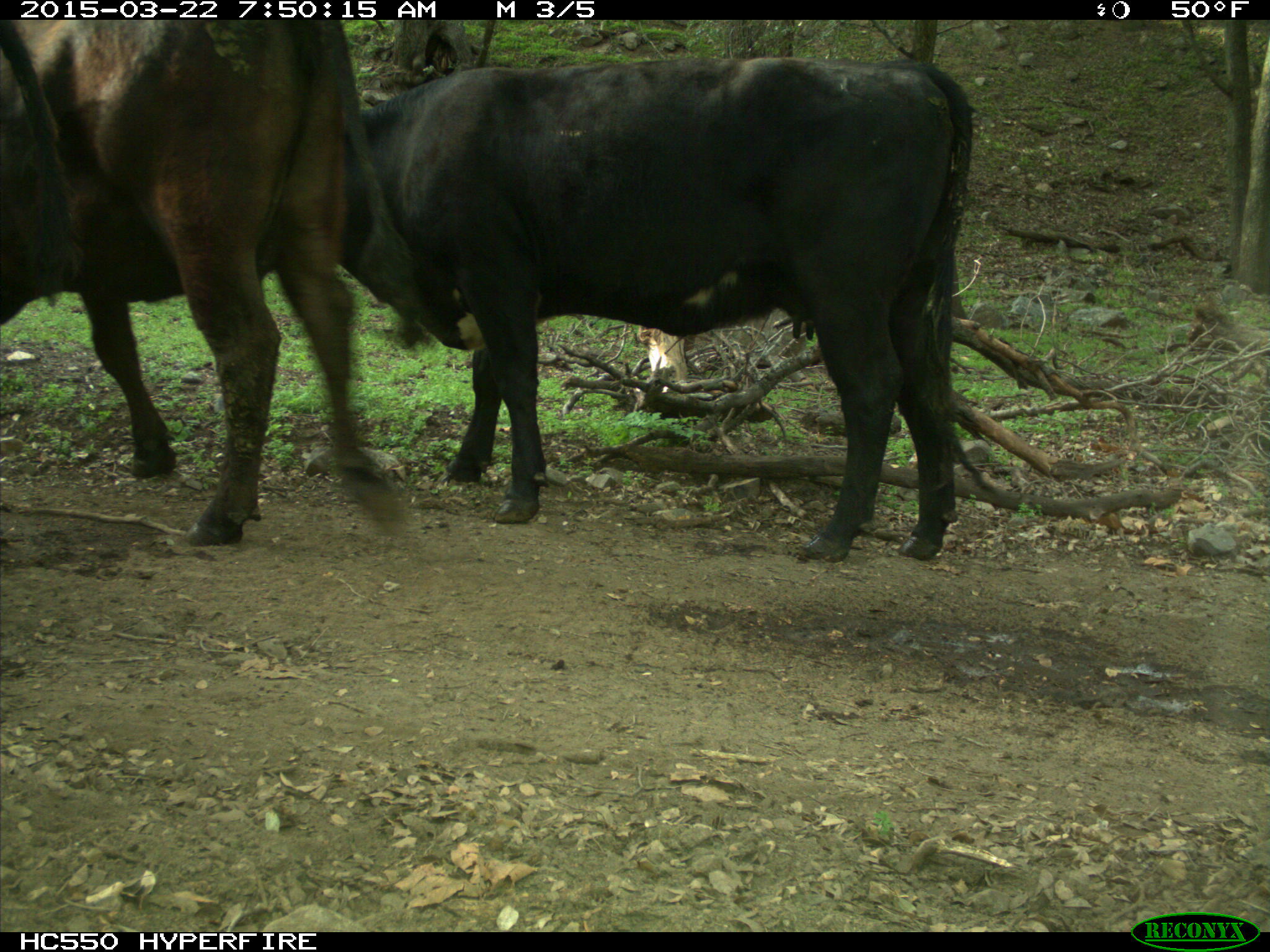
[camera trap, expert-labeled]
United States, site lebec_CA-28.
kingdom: Animalia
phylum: Chordata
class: Mammalia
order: Artiodactyla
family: Bovidae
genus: Bos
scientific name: Bos taurus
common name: domestic cow